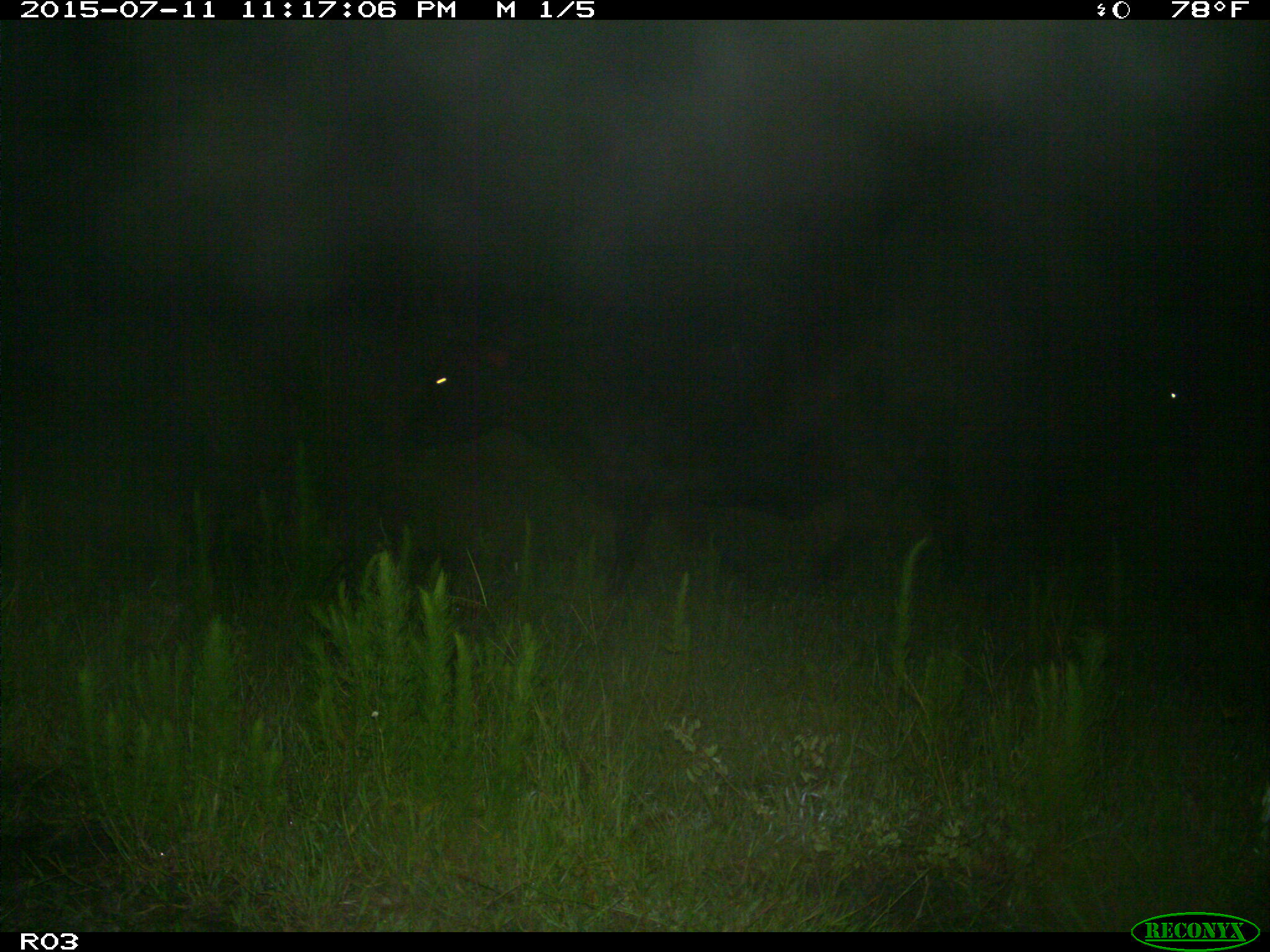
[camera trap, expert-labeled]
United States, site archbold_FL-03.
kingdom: Animalia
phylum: Chordata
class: Mammalia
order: Artiodactyla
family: Bovidae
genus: Bos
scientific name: Bos taurus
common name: domestic cow